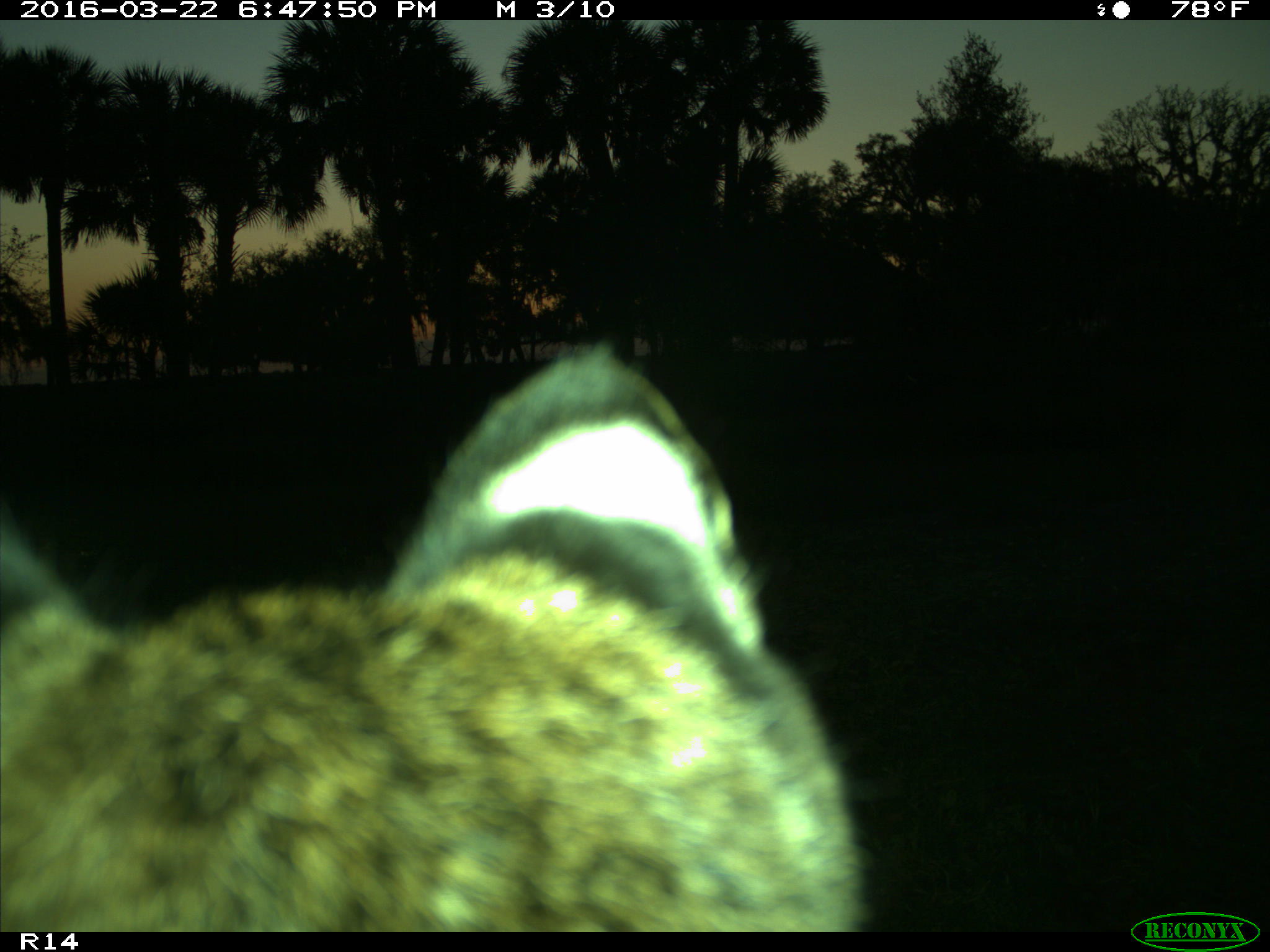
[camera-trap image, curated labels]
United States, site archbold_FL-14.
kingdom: Animalia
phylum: Chordata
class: Mammalia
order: Carnivora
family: Felidae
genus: Lynx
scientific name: Lynx rufus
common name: bobcat